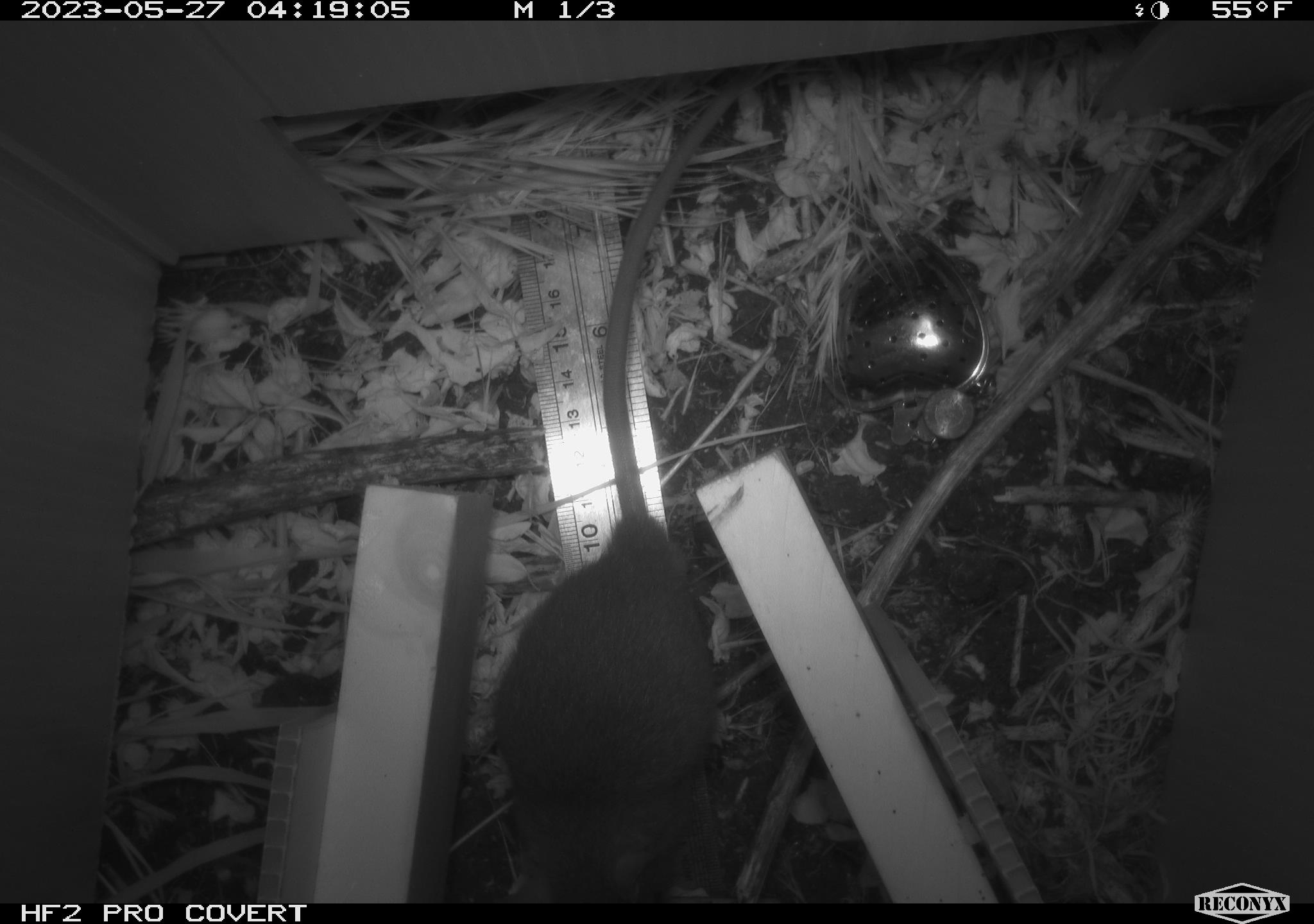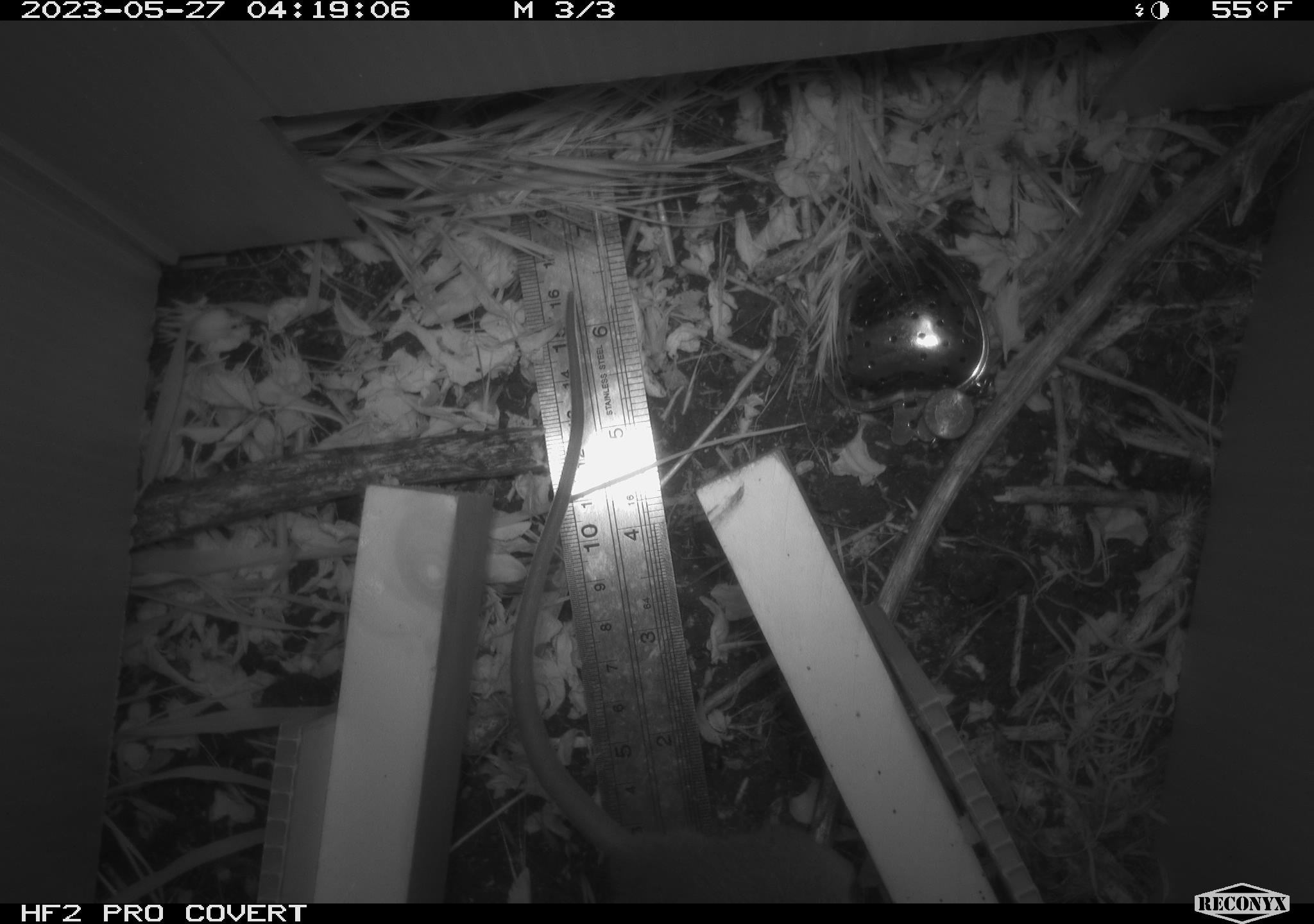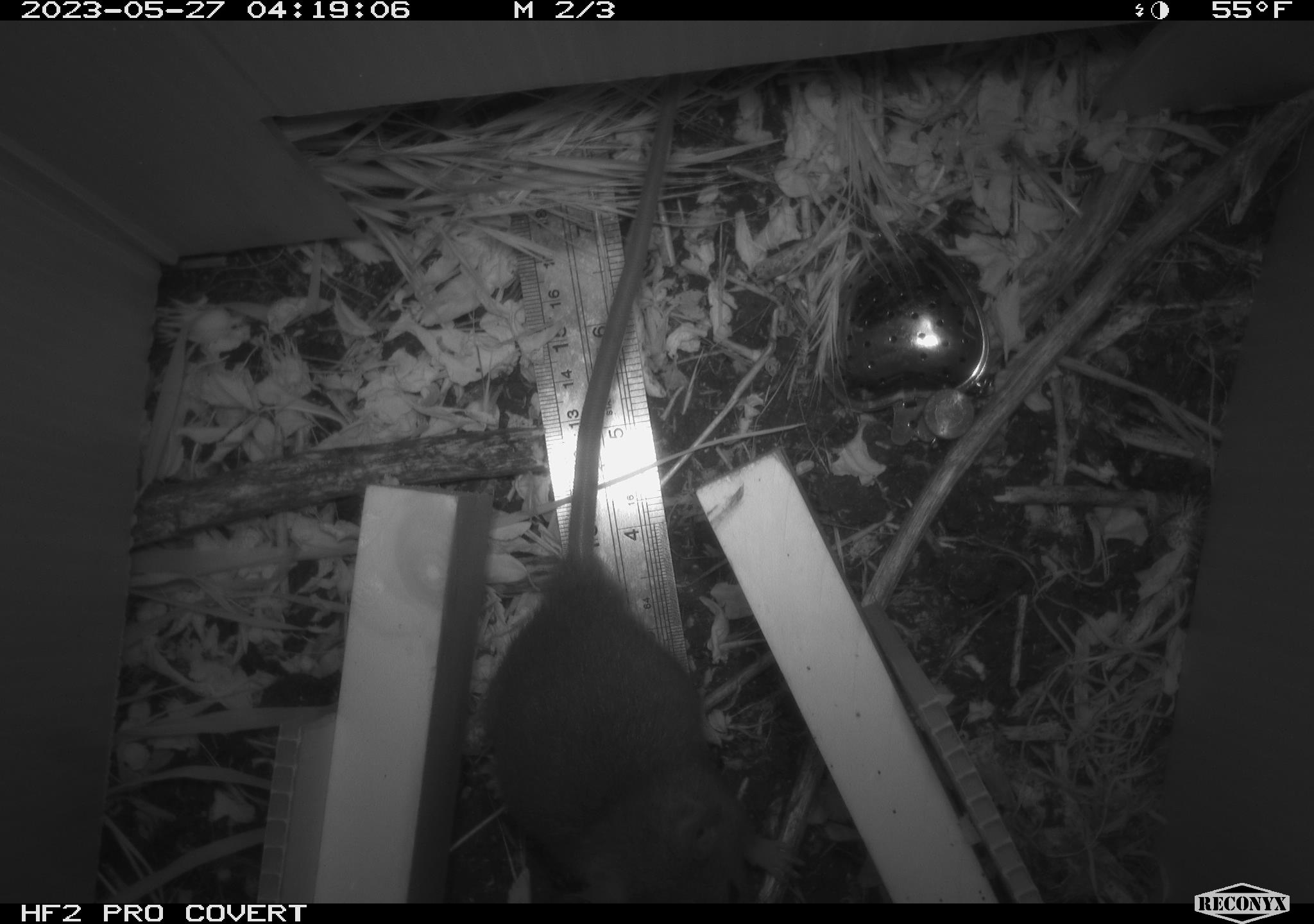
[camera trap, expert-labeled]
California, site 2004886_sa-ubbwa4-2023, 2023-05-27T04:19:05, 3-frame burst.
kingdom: Animalia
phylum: Chordata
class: Mammalia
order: Rodentia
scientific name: Rodentia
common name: mouse species